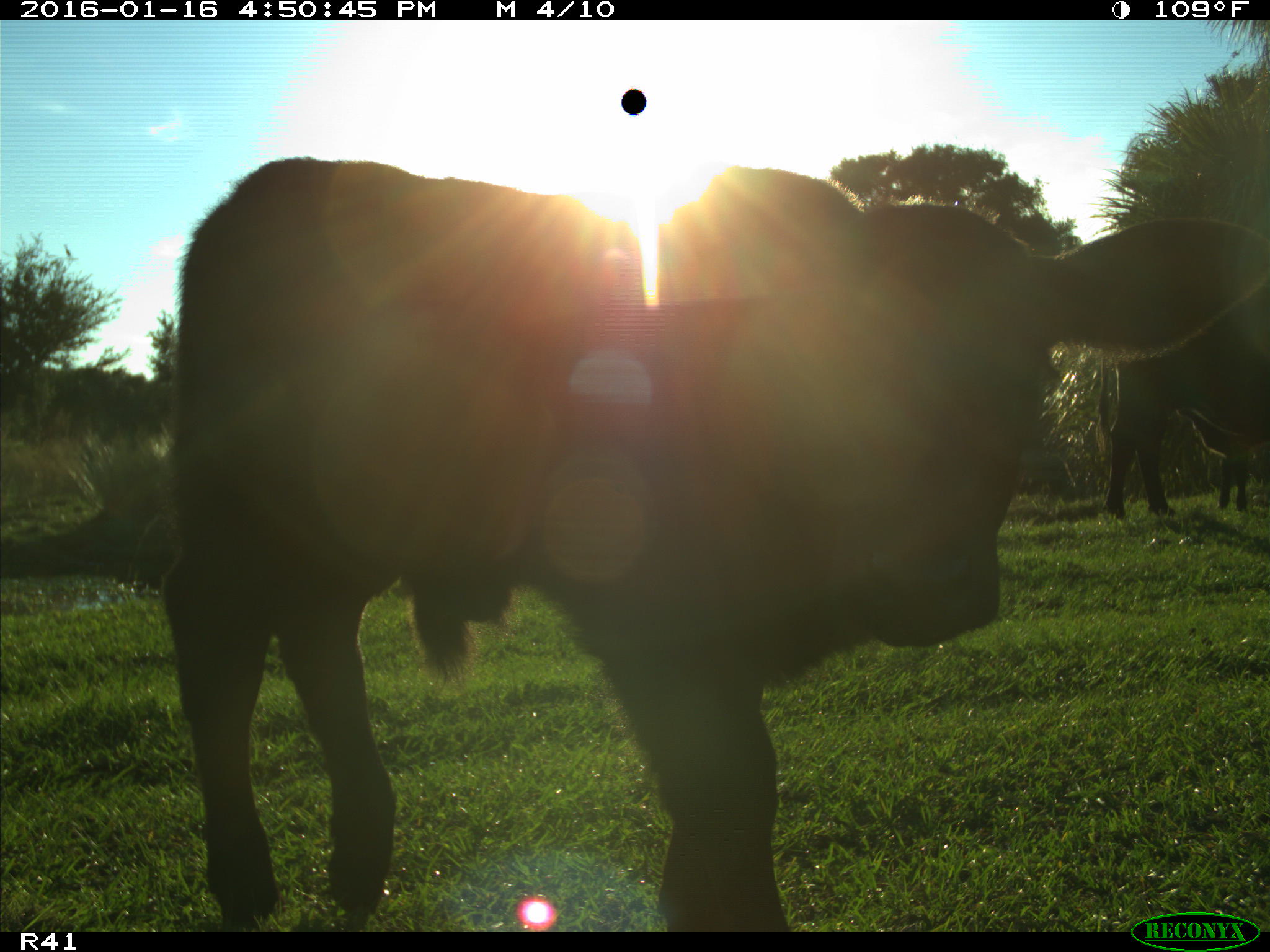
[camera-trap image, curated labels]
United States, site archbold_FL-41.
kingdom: Animalia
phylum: Chordata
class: Mammalia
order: Artiodactyla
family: Bovidae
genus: Bos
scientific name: Bos taurus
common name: domestic cow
Bos taurus (domestic cow).